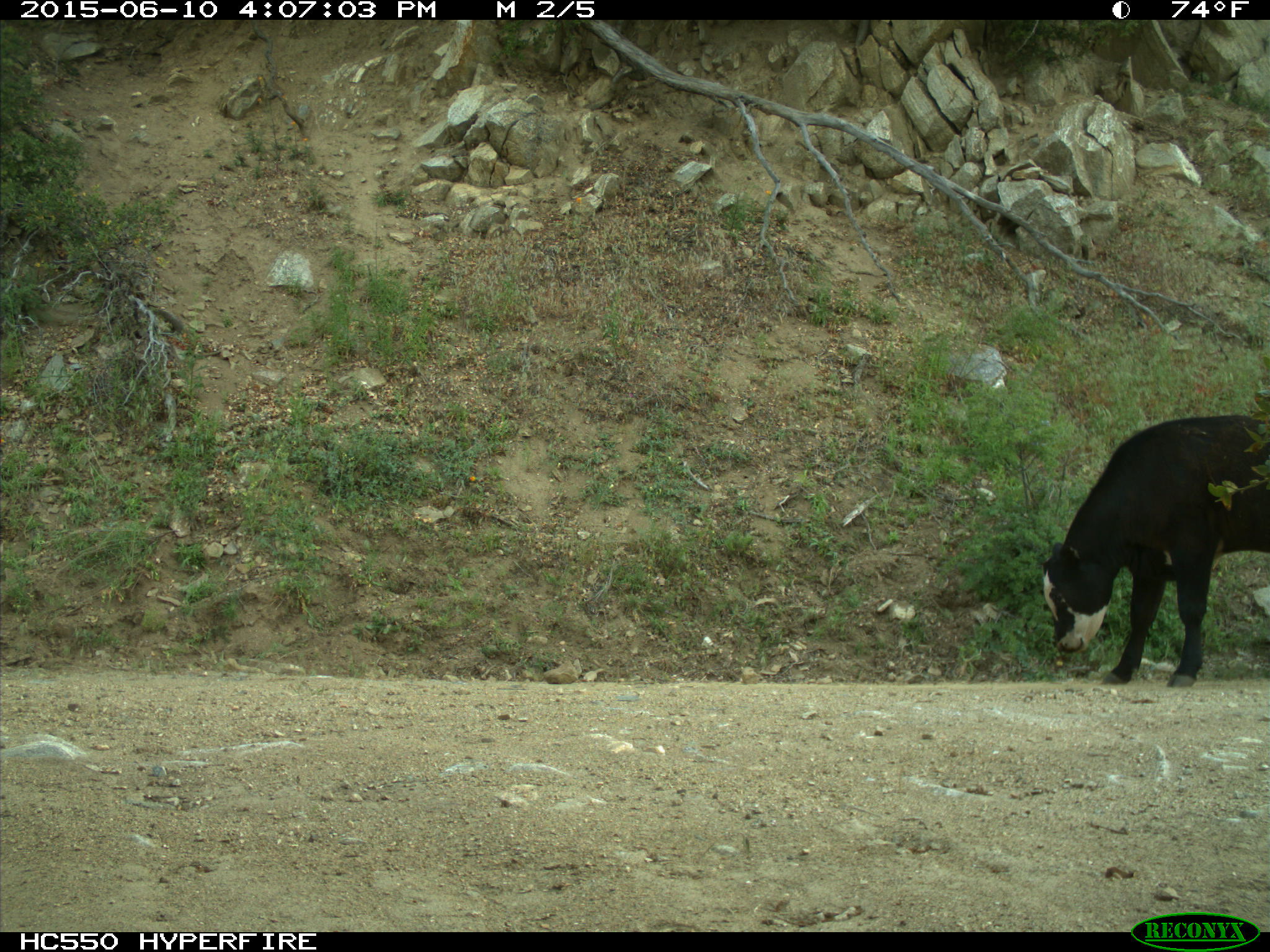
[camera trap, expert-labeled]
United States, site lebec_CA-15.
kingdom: Animalia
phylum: Chordata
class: Mammalia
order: Artiodactyla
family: Bovidae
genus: Bos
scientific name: Bos taurus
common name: domestic cow